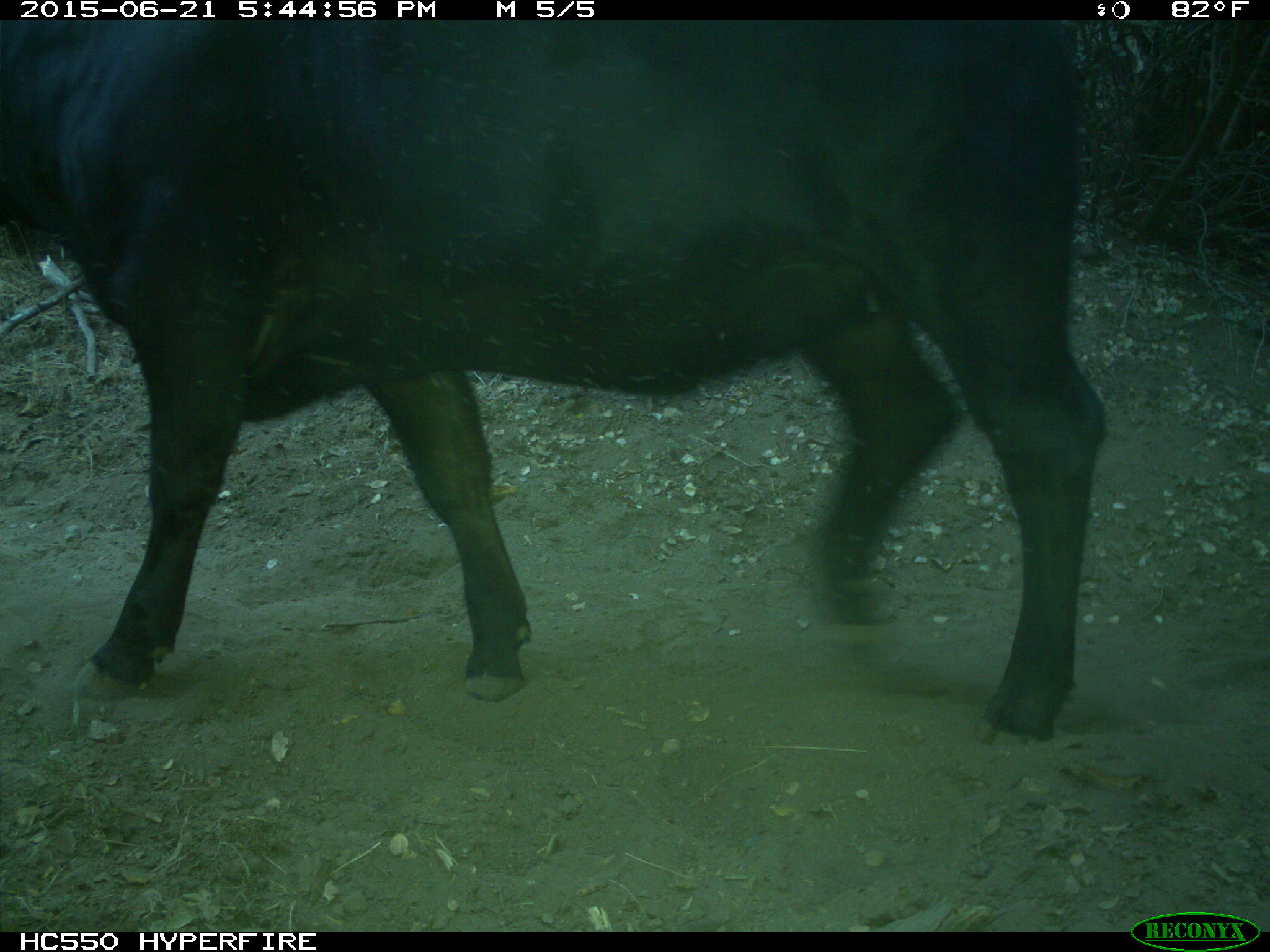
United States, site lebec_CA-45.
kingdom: Animalia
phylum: Chordata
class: Mammalia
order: Artiodactyla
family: Bovidae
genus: Bos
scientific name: Bos taurus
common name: domestic cow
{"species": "Bos taurus (domestic cow)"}